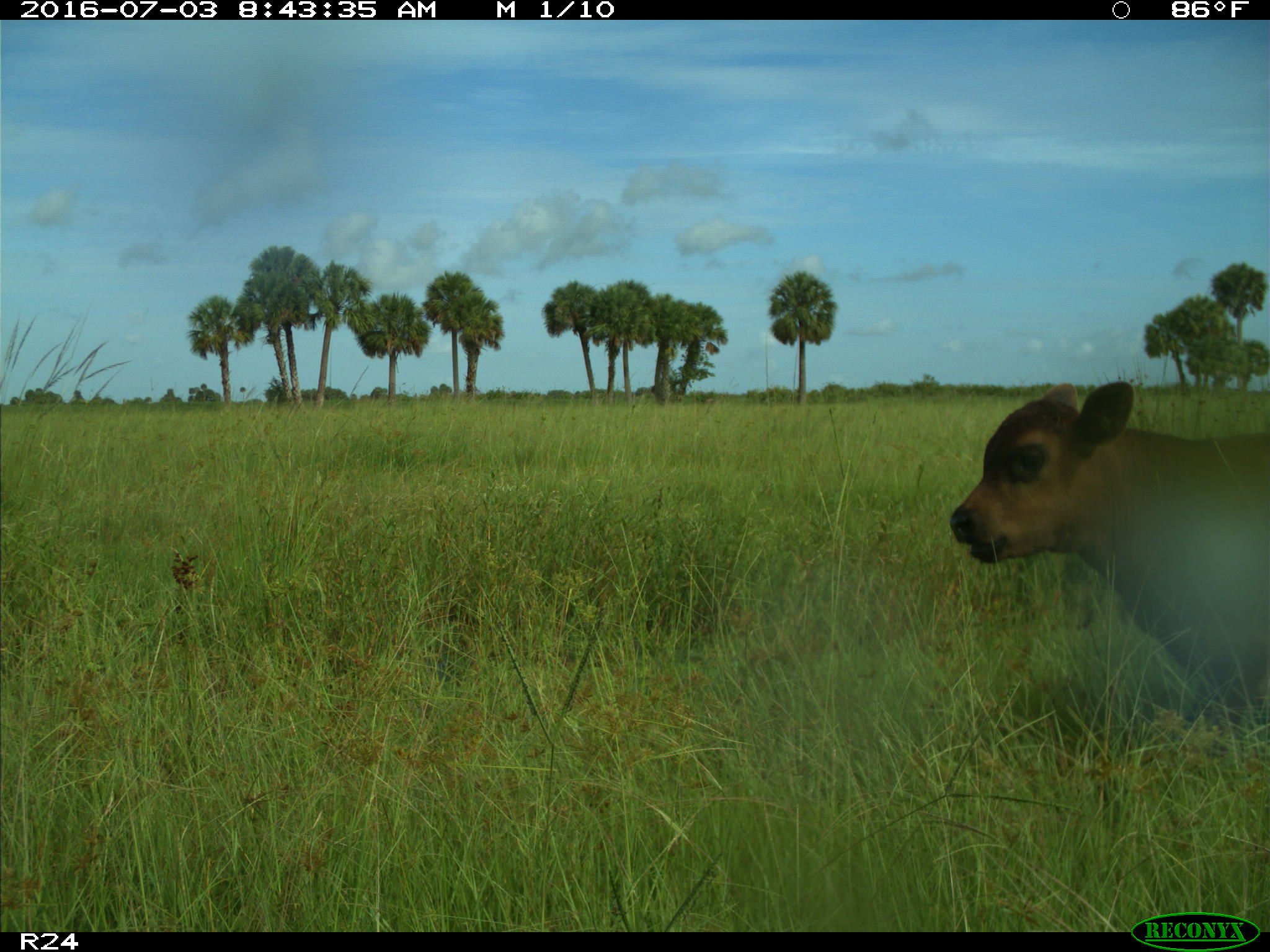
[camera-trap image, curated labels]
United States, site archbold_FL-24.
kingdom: Animalia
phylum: Chordata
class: Mammalia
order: Artiodactyla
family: Bovidae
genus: Bos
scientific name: Bos taurus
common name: domestic cow